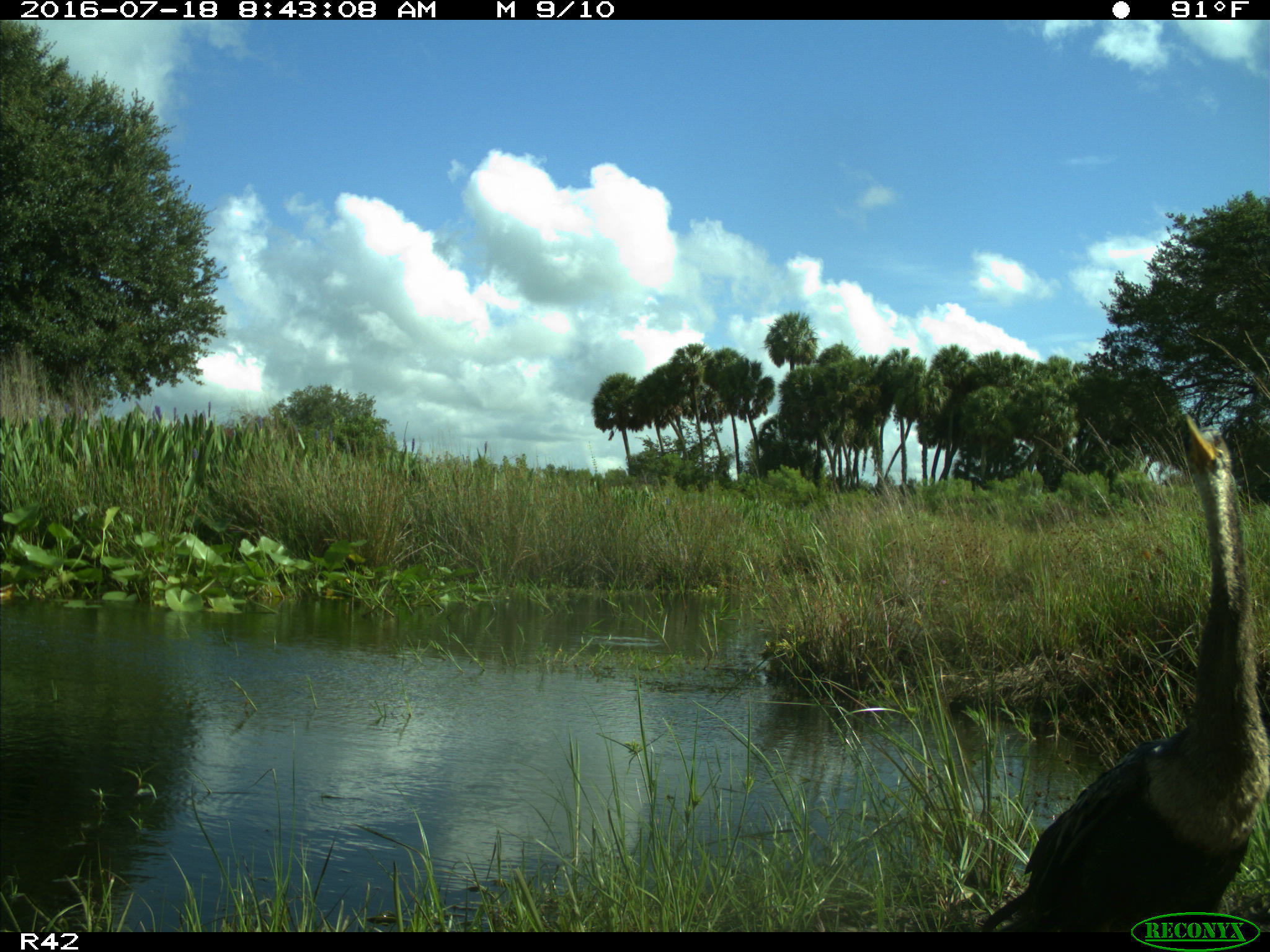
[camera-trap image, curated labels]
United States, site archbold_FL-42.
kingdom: Animalia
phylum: Chordata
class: Aves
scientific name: Aves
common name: birds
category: unidentified bird